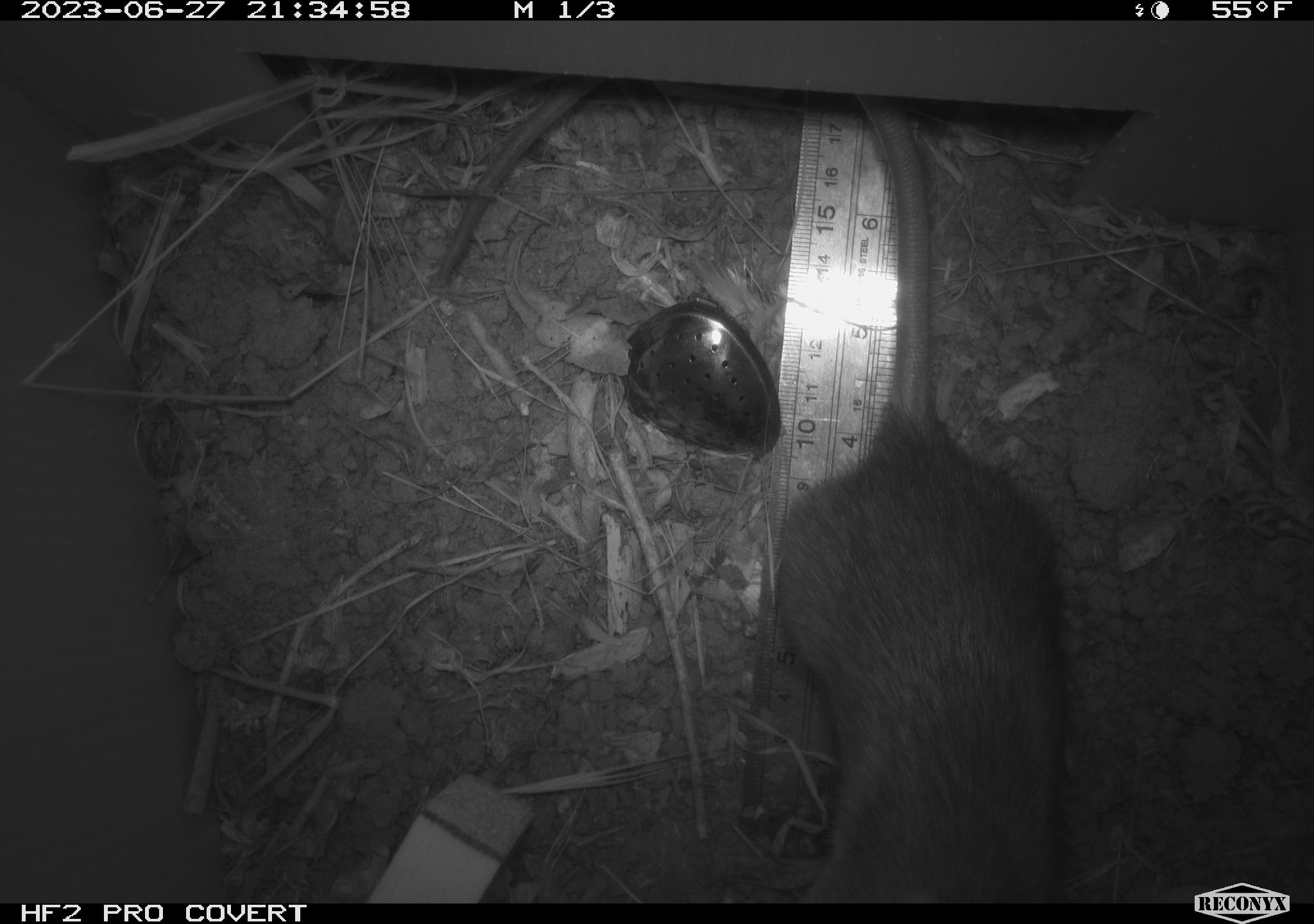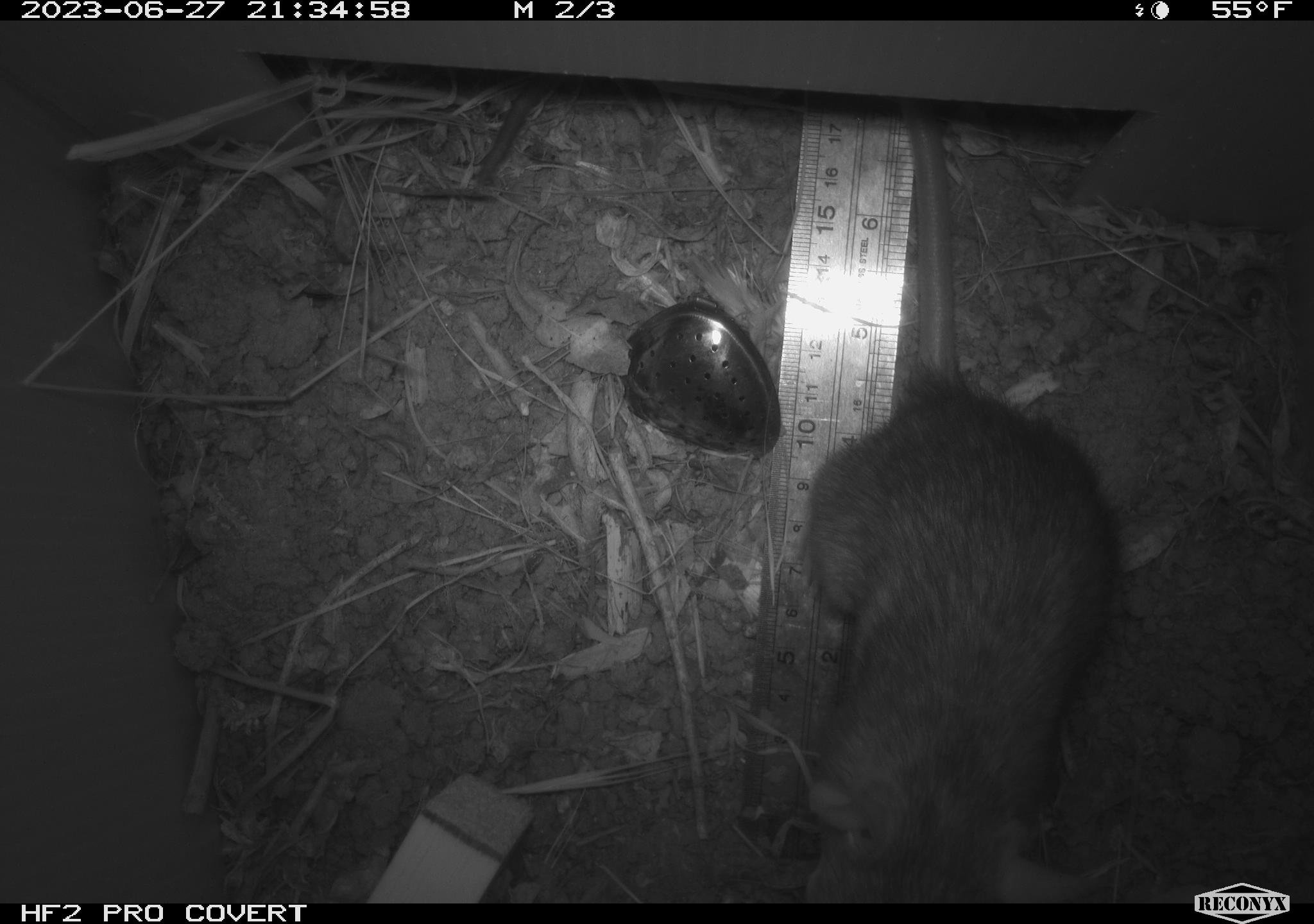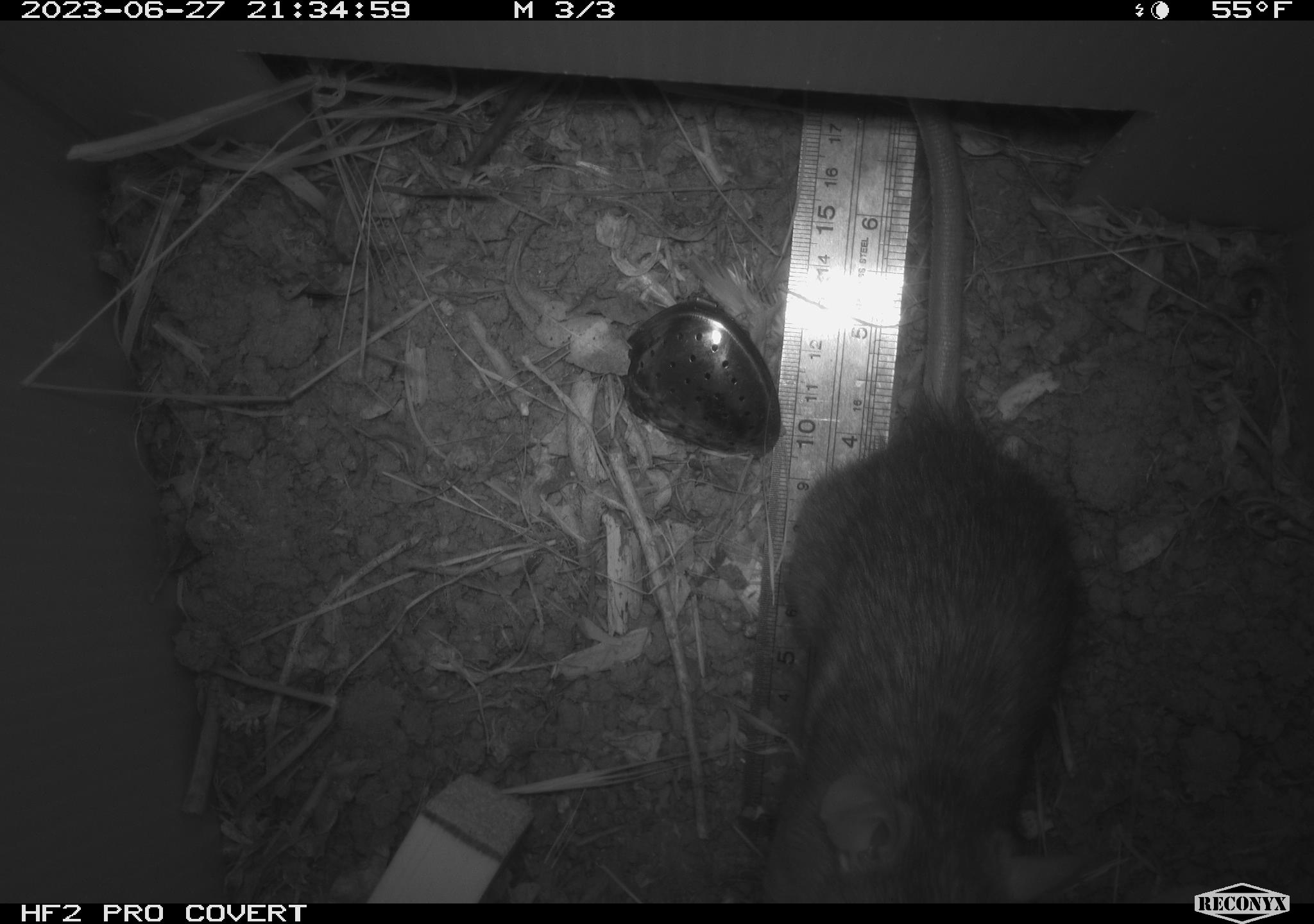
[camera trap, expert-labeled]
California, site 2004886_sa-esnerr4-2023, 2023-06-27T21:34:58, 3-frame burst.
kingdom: Animalia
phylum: Chordata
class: Mammalia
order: Rodentia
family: Muridae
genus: Rattus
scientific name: Rattus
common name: rat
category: rattus species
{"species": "rattus species (rat) (Rattus)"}